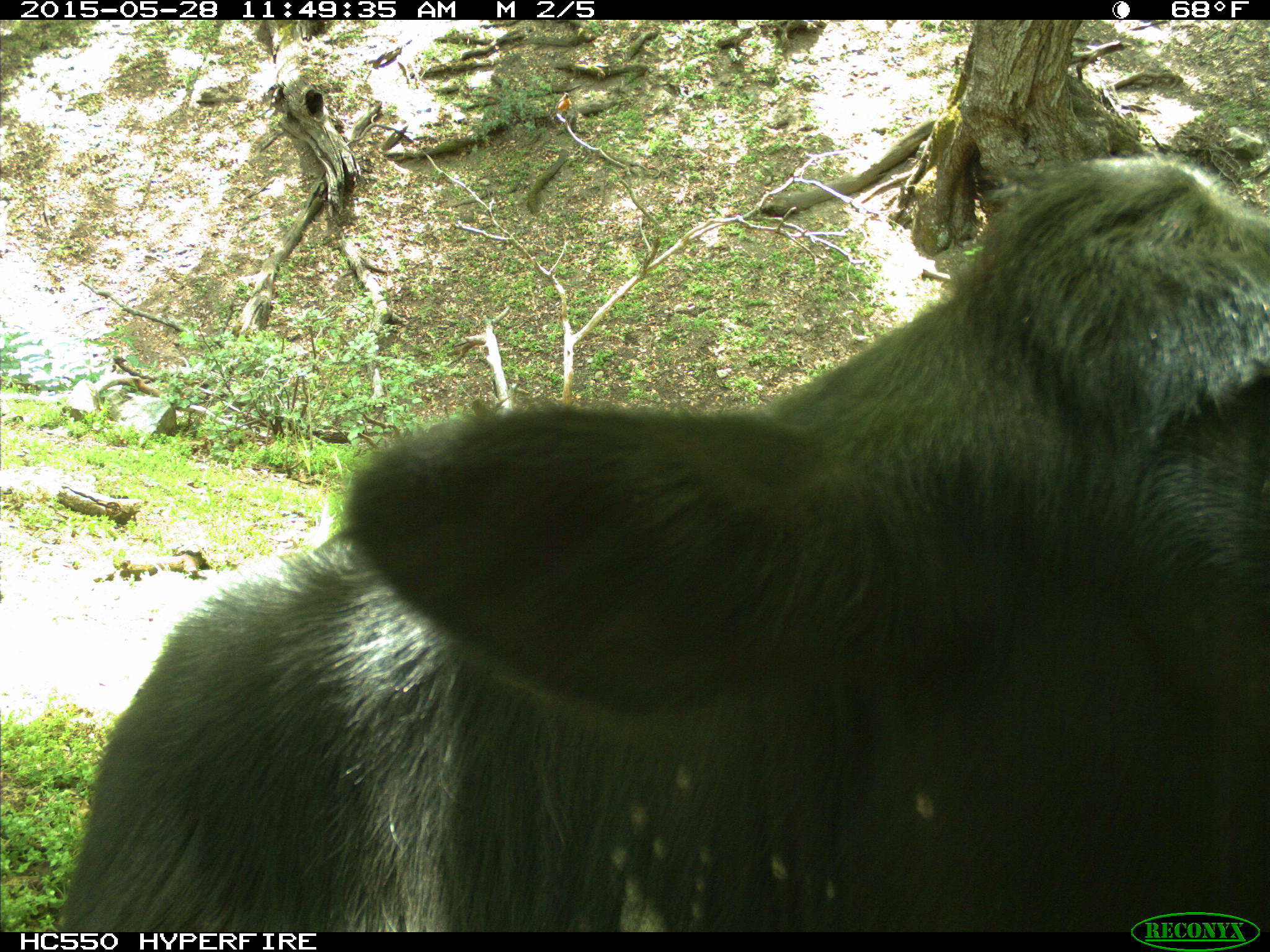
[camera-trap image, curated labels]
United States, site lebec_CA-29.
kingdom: Animalia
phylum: Chordata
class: Mammalia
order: Artiodactyla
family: Bovidae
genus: Bos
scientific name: Bos taurus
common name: domestic cow